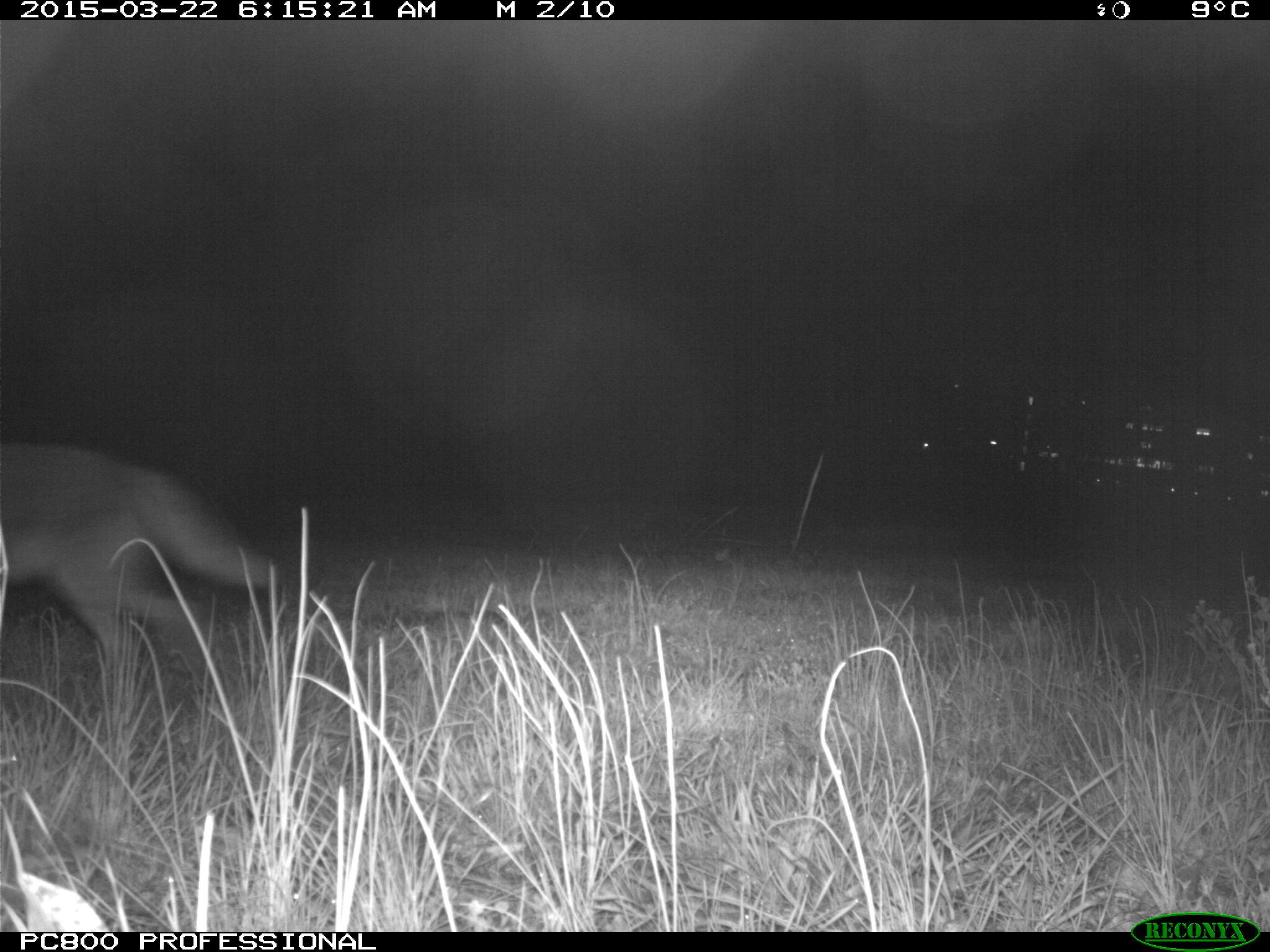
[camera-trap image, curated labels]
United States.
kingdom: Animalia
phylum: Chordata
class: Mammalia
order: Carnivora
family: Canidae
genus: Canis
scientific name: Canis latrans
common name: coyote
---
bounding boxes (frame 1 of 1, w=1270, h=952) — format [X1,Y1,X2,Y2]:
Coyote: [1,422,289,694]